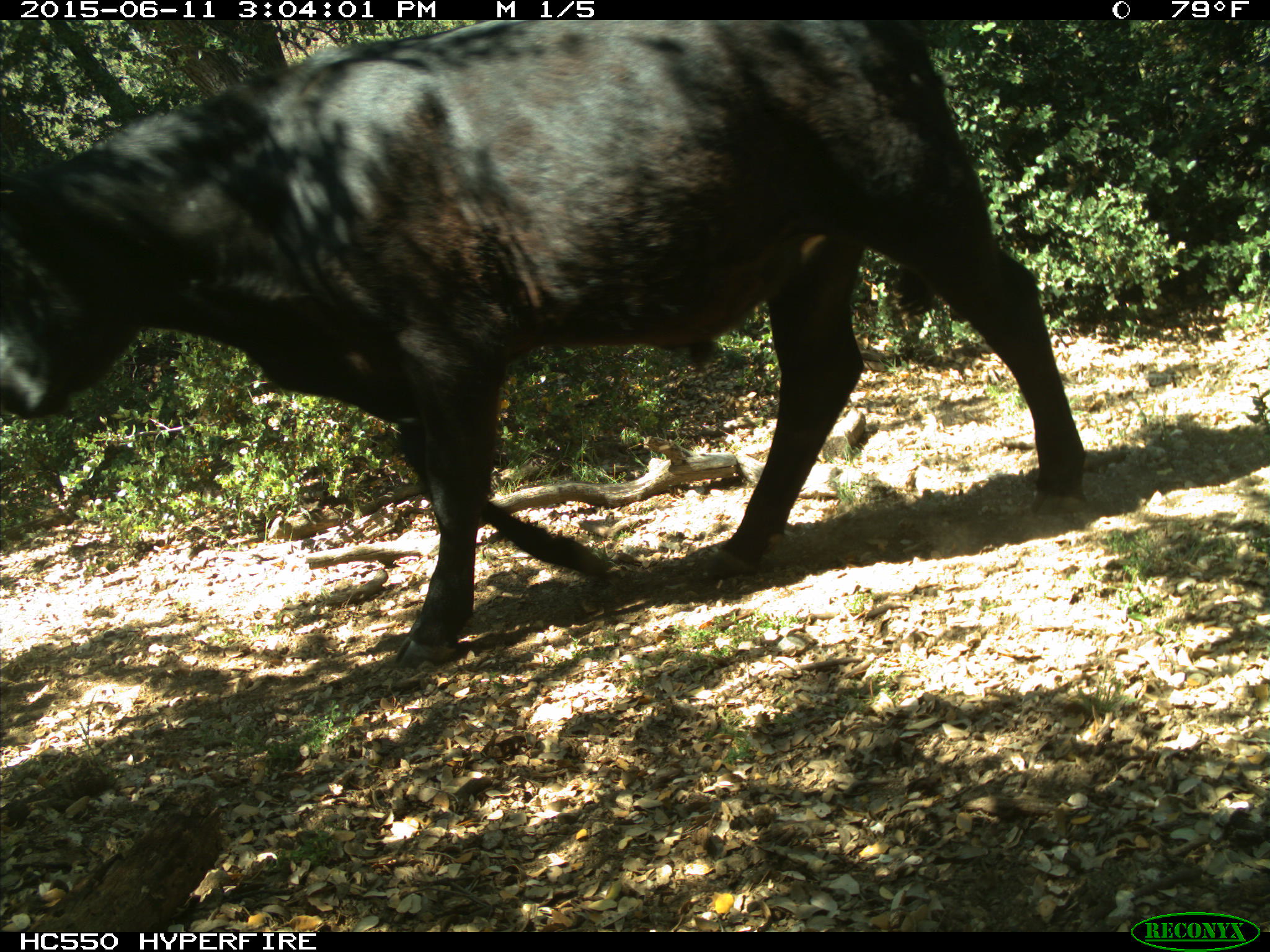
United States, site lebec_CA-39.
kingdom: Animalia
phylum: Chordata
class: Mammalia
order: Artiodactyla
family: Bovidae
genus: Bos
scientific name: Bos taurus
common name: domestic cow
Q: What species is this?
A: Bos taurus (domestic cow).